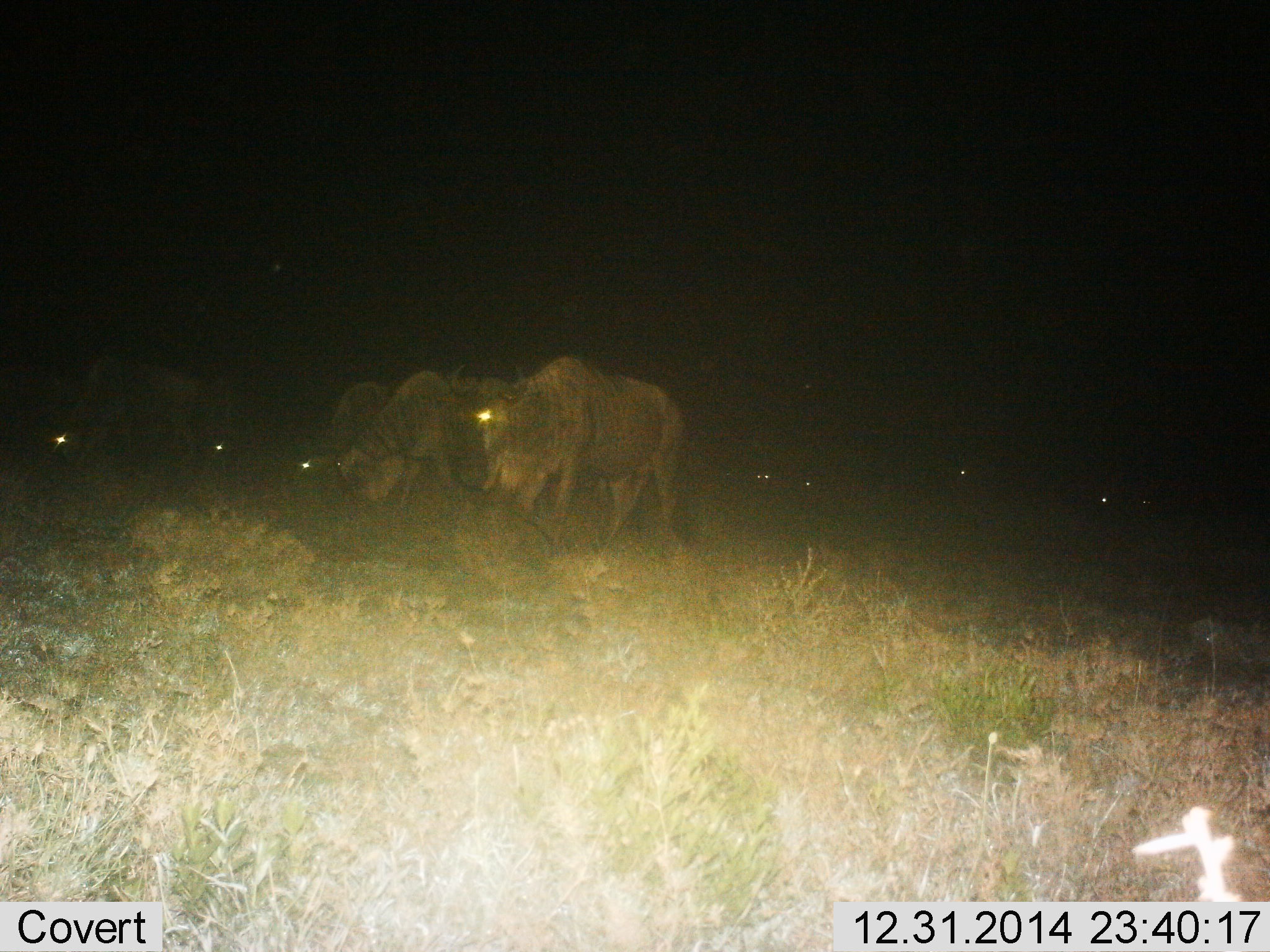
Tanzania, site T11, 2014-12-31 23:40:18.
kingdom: Animalia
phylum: Chordata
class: Mammalia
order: Artiodactyla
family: Bovidae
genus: Connochaetes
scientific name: Connochaetes taurinus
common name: blue wildebeest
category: wildebeest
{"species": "wildebeest (blue wildebeest) (Connochaetes taurinus)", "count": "9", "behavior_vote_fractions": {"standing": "50%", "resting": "10%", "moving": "20%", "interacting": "0%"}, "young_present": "0%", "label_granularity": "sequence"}